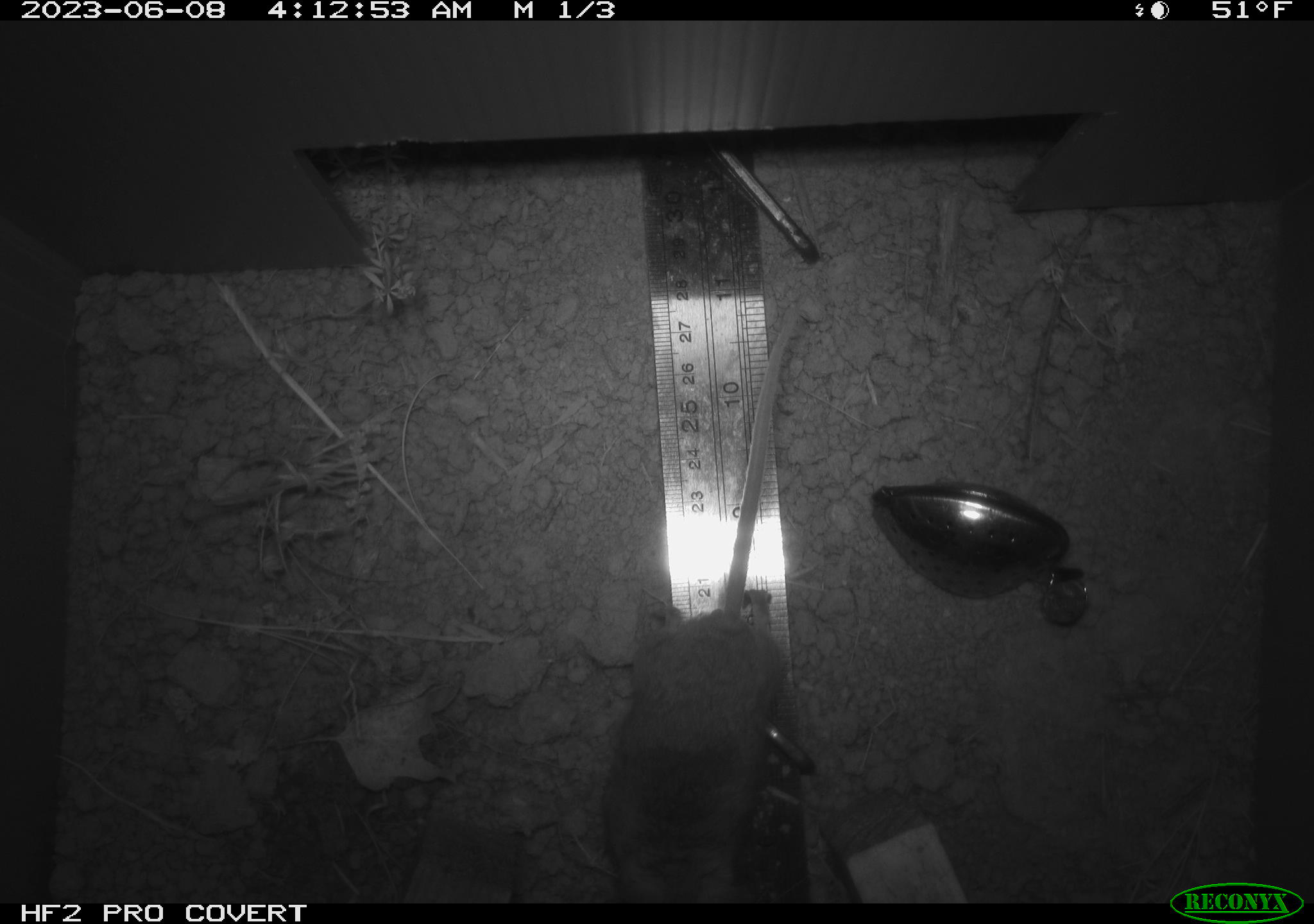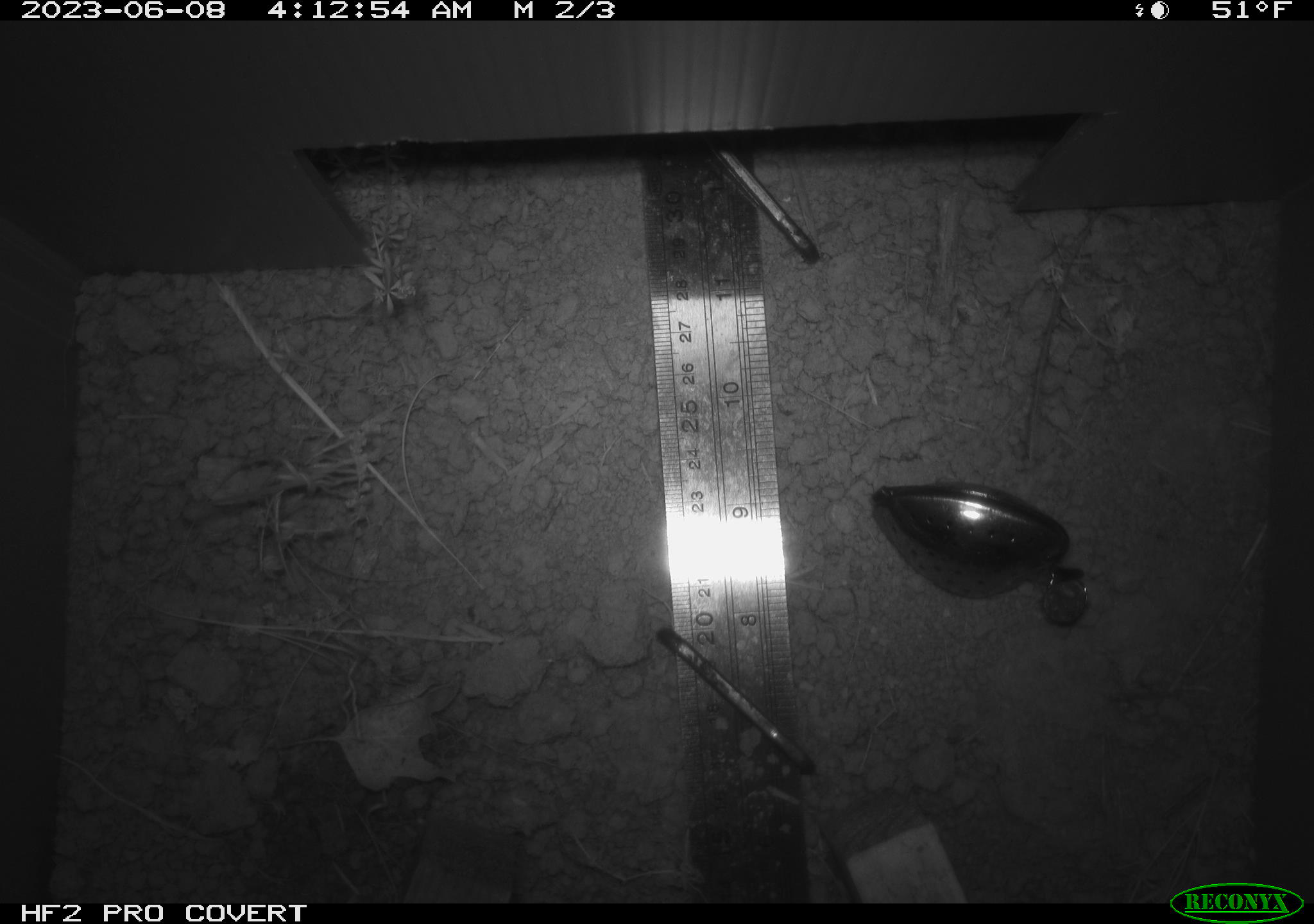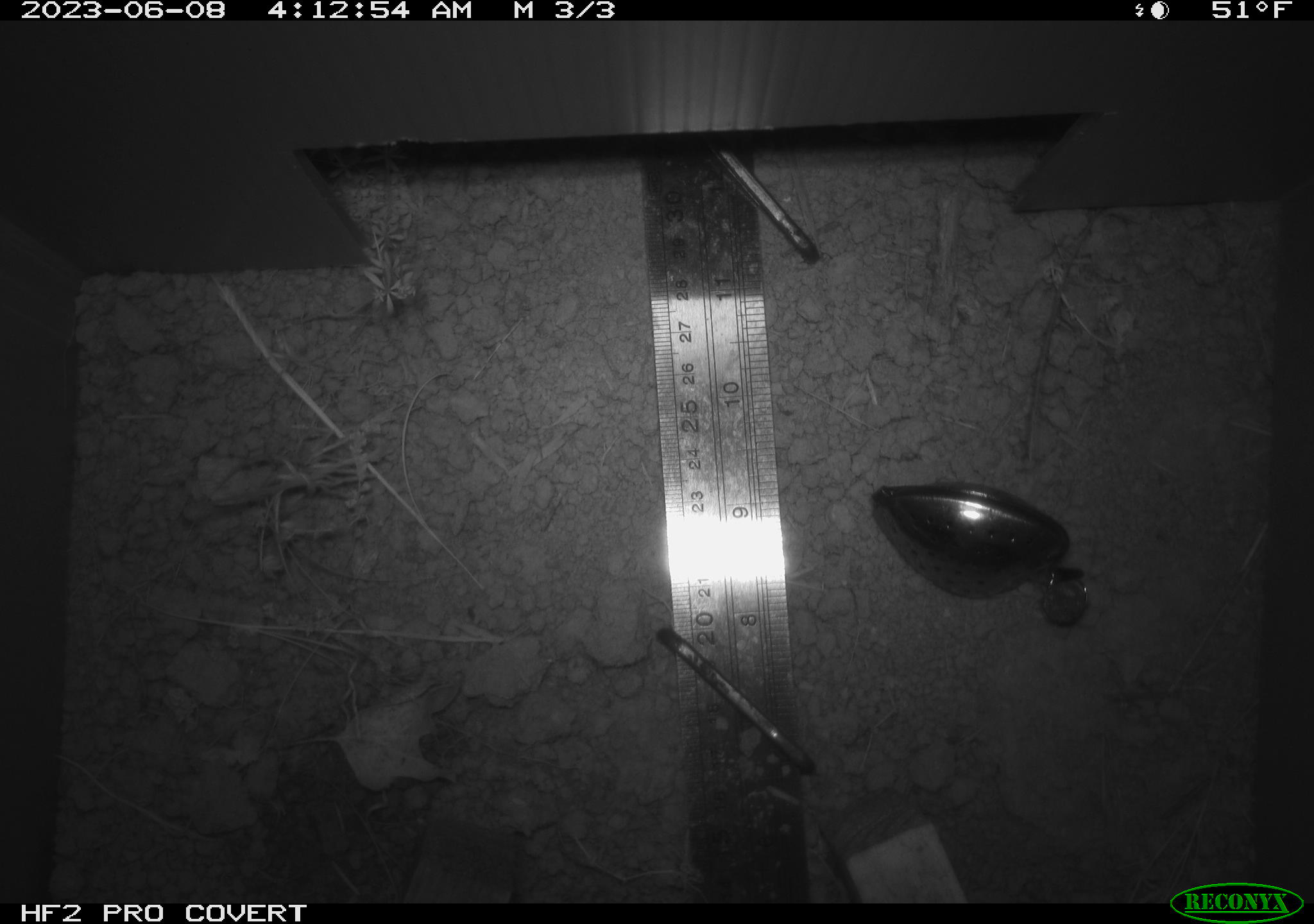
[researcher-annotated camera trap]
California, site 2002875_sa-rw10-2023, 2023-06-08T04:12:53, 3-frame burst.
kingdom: Animalia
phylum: Chordata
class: Mammalia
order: Rodentia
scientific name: Rodentia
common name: mouse species